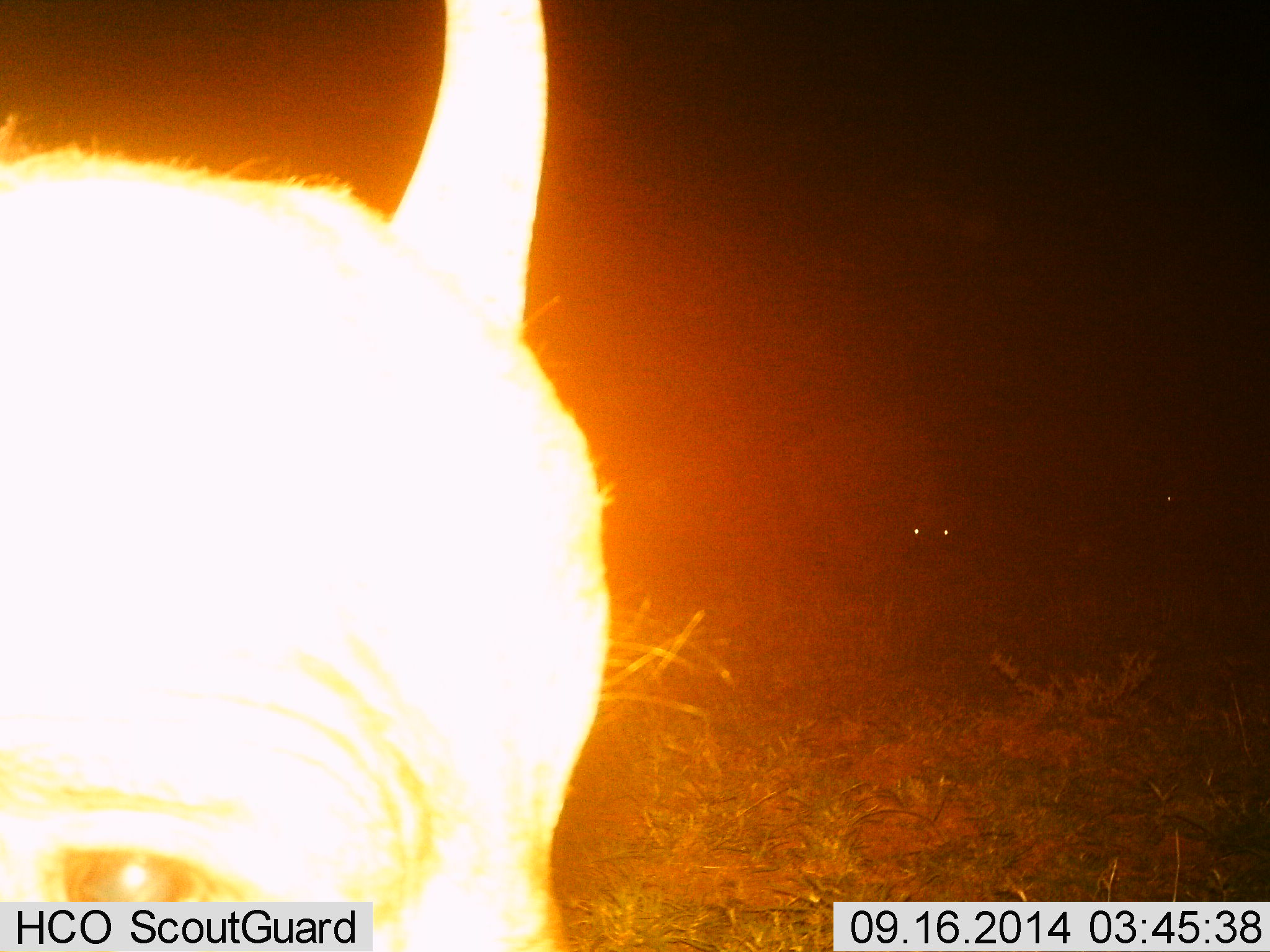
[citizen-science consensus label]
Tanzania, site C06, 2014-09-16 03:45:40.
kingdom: Animalia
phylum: Chordata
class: Mammalia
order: Artiodactyla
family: Bovidae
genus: Connochaetes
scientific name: Connochaetes taurinus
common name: blue wildebeest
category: wildebeest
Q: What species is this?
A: Wildebeest (blue wildebeest) (Connochaetes taurinus).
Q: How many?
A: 1.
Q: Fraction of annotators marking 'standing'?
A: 75%.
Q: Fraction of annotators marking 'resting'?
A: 0%.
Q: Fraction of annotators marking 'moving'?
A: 25%.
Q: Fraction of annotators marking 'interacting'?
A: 0%.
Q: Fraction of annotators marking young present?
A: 0%.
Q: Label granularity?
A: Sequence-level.